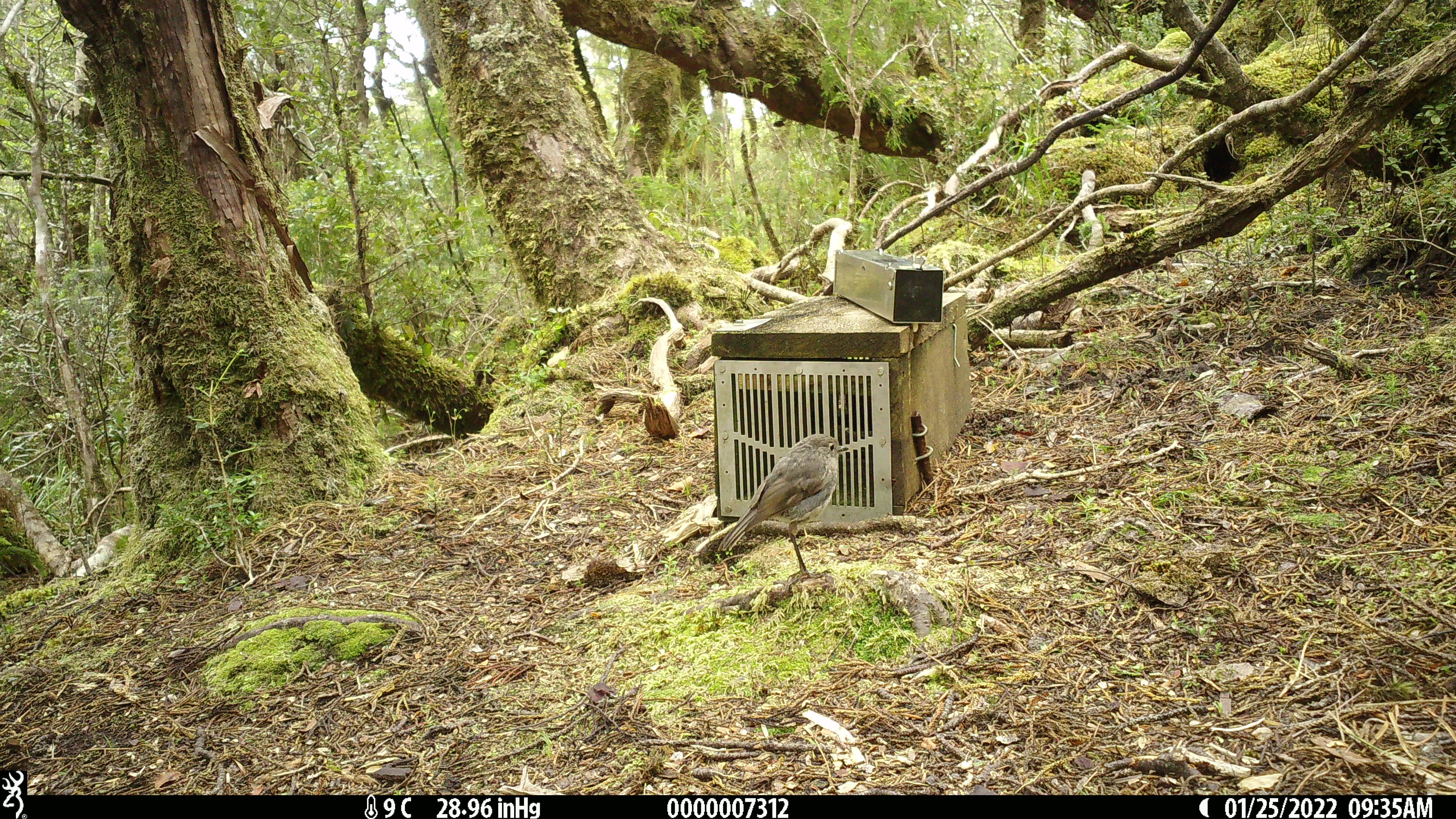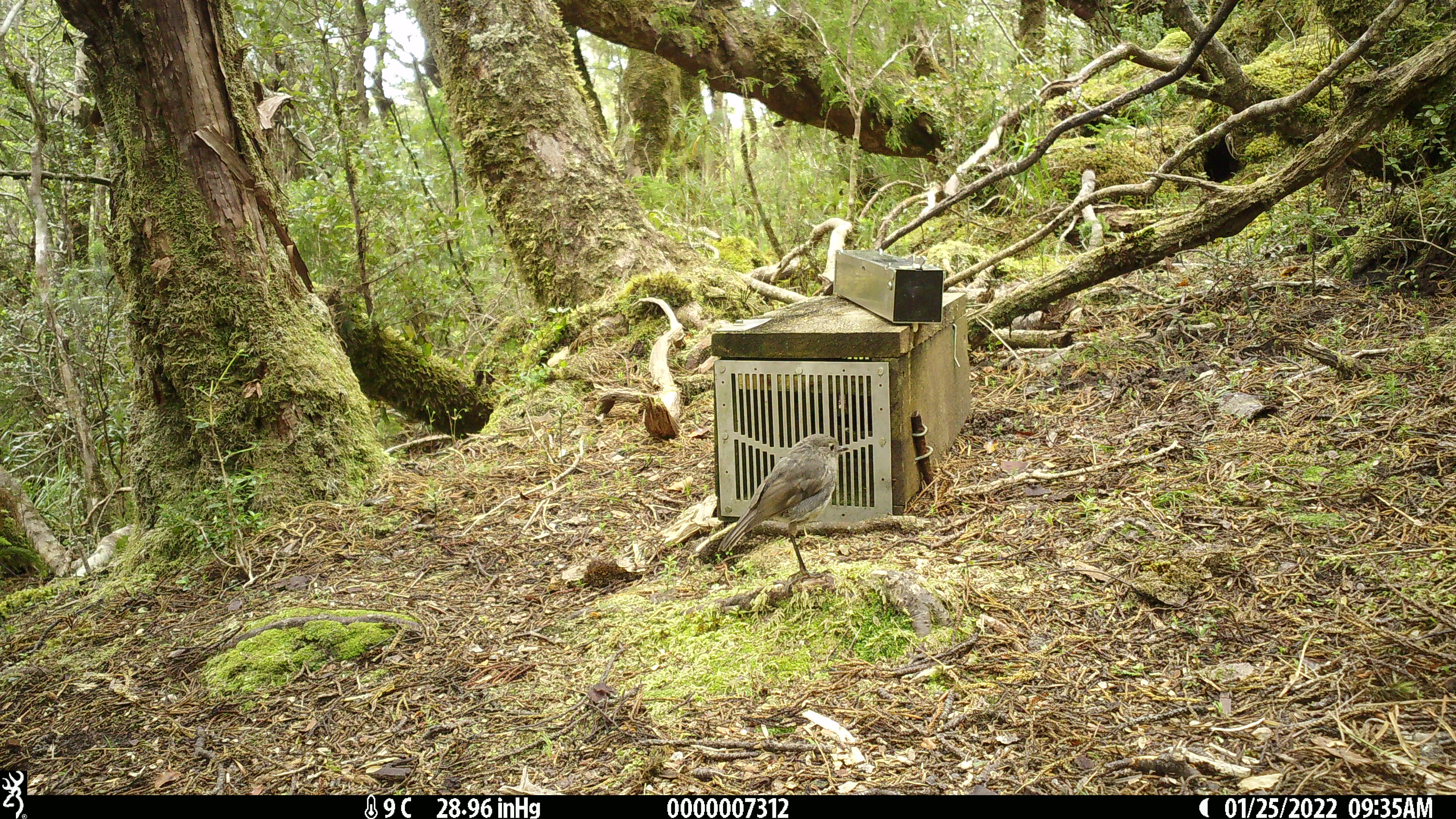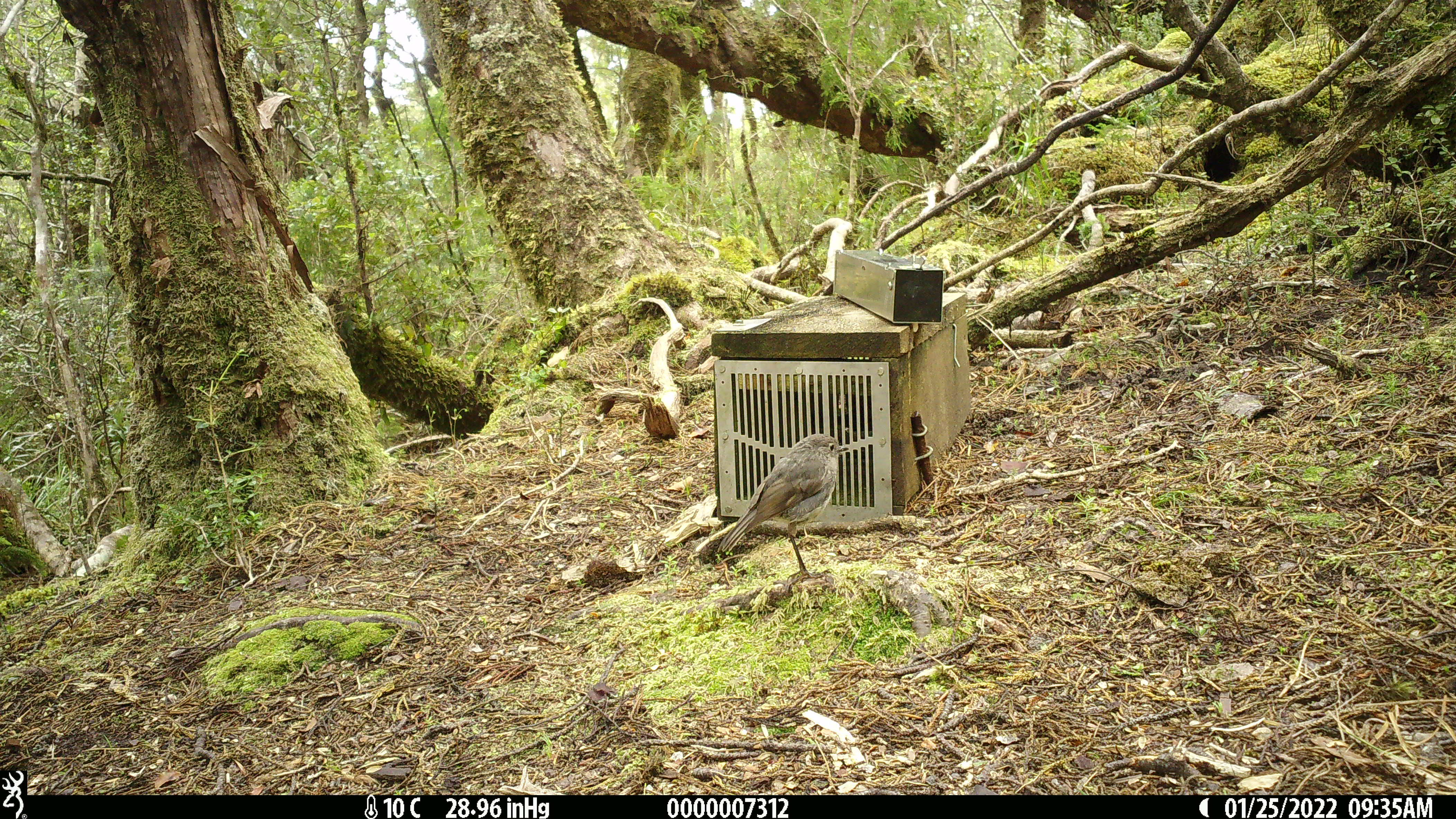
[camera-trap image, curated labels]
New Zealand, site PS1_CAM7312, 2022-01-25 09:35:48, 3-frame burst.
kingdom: Animalia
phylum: Chordata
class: Aves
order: Passeriformes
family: Petroicidae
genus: Petroica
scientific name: Petroica australis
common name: new zealand robin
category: robin